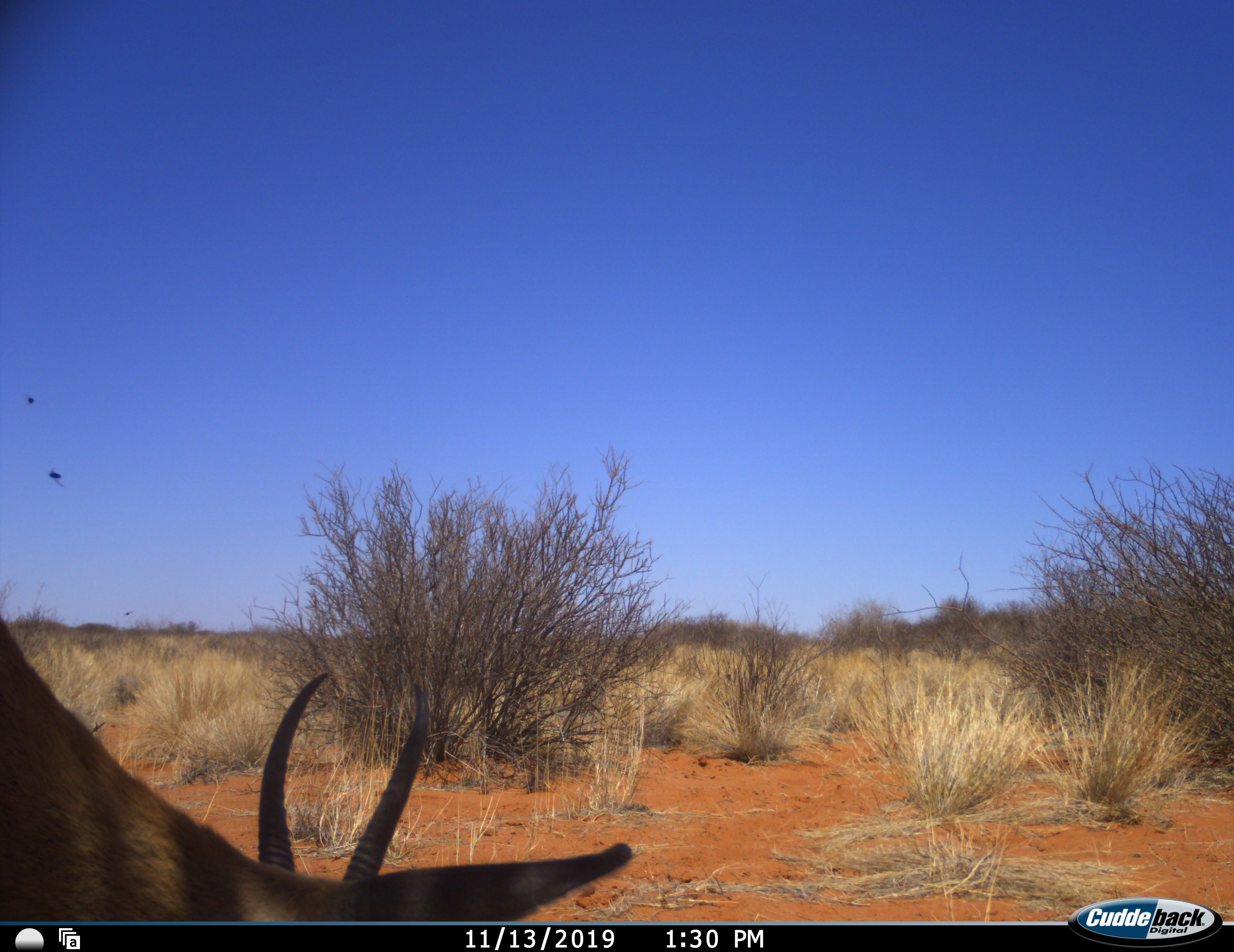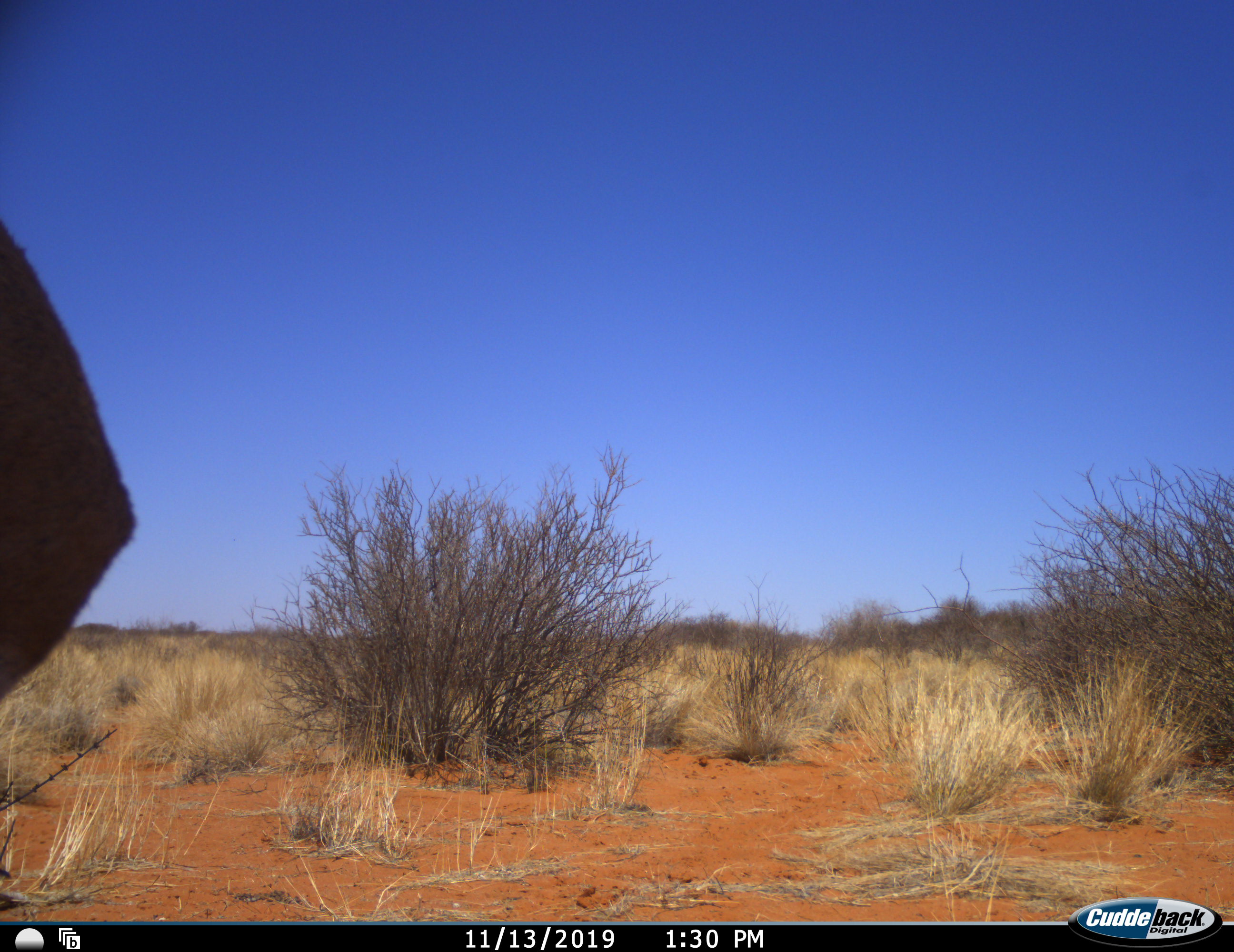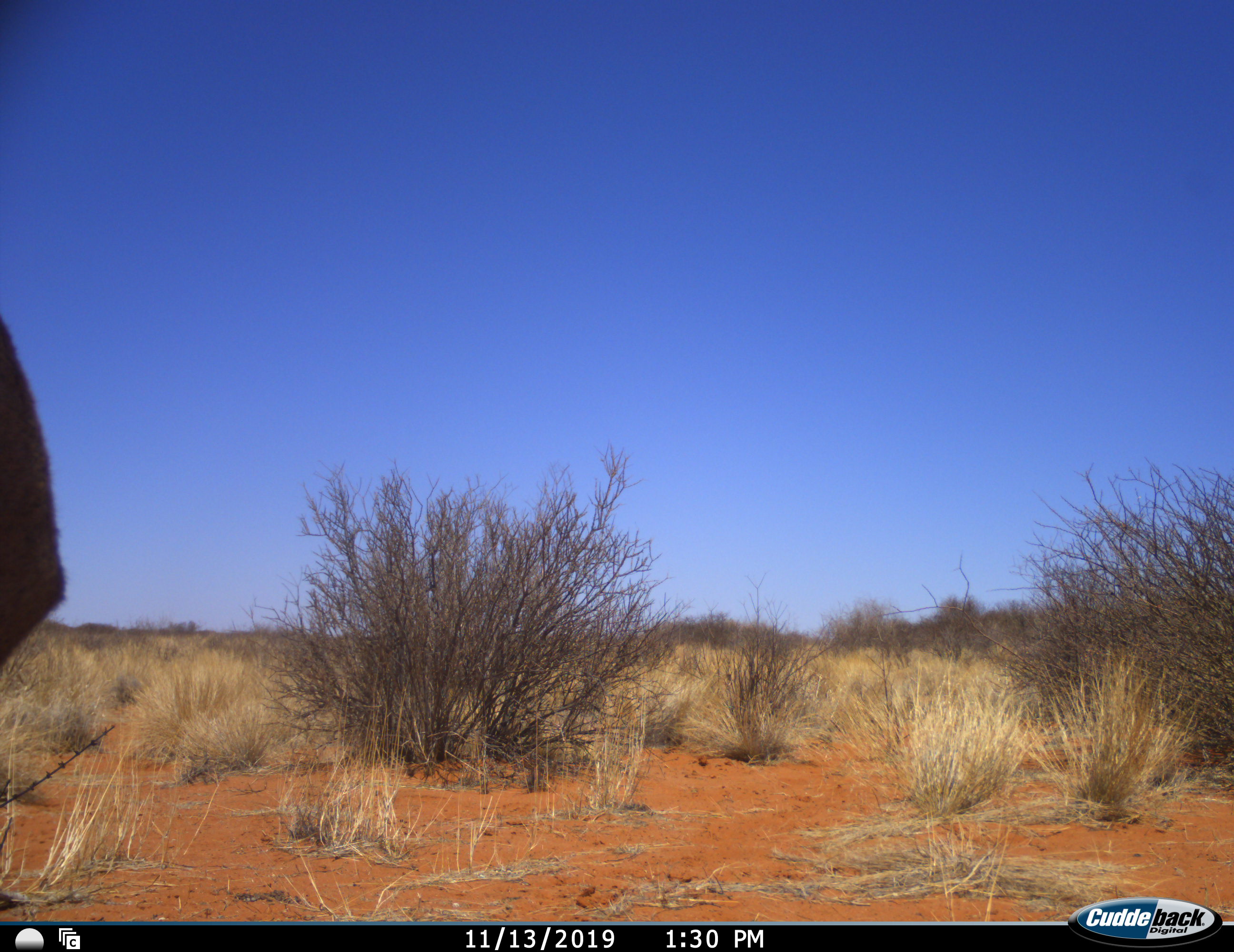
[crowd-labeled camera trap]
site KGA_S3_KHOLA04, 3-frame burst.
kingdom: Animalia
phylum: Chordata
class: Mammalia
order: Artiodactyla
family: Bovidae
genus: Antidorcas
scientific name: Antidorcas marsupialis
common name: springbok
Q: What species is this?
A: Springbok (Antidorcas marsupialis).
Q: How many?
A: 1.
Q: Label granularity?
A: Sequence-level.